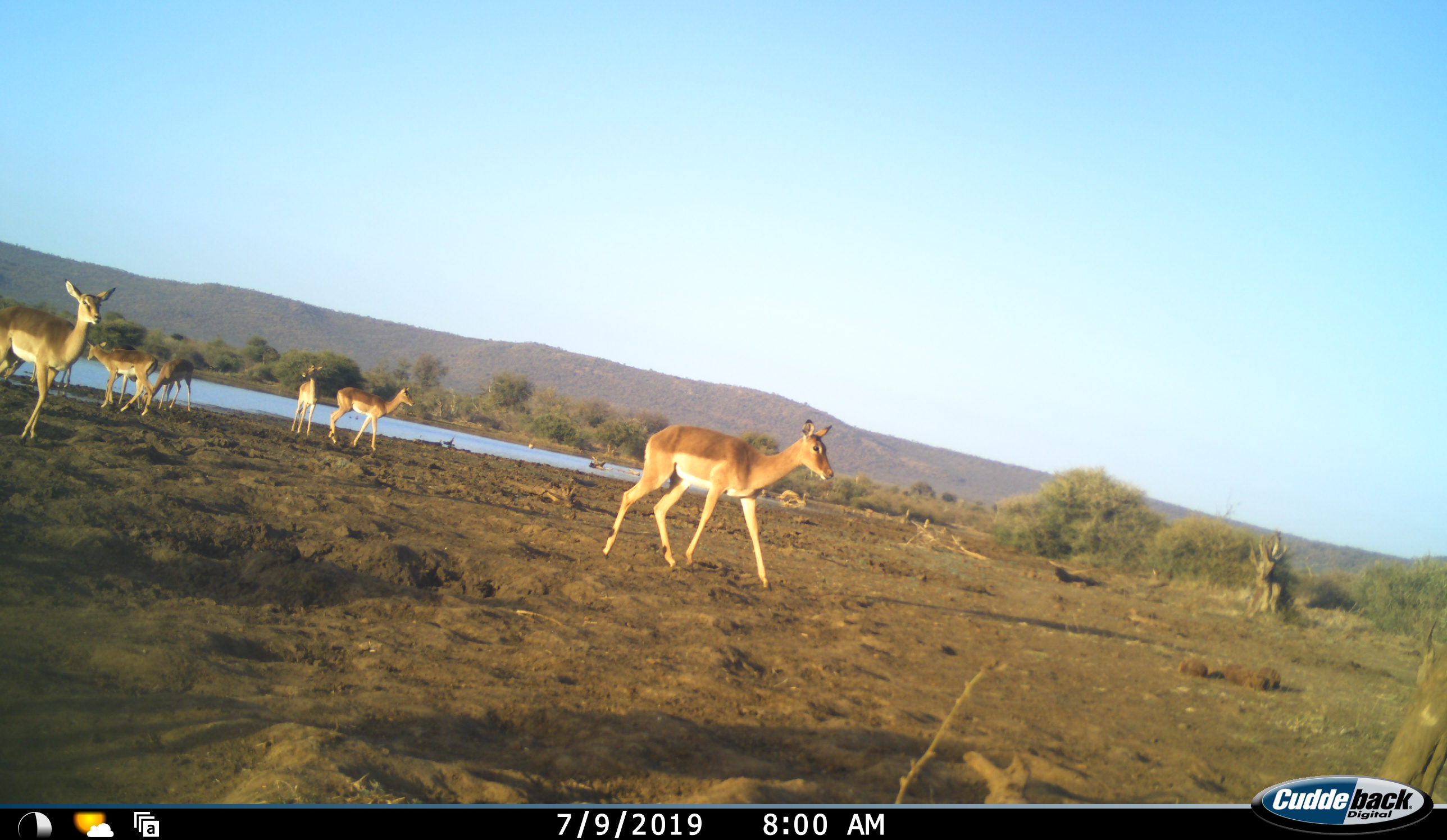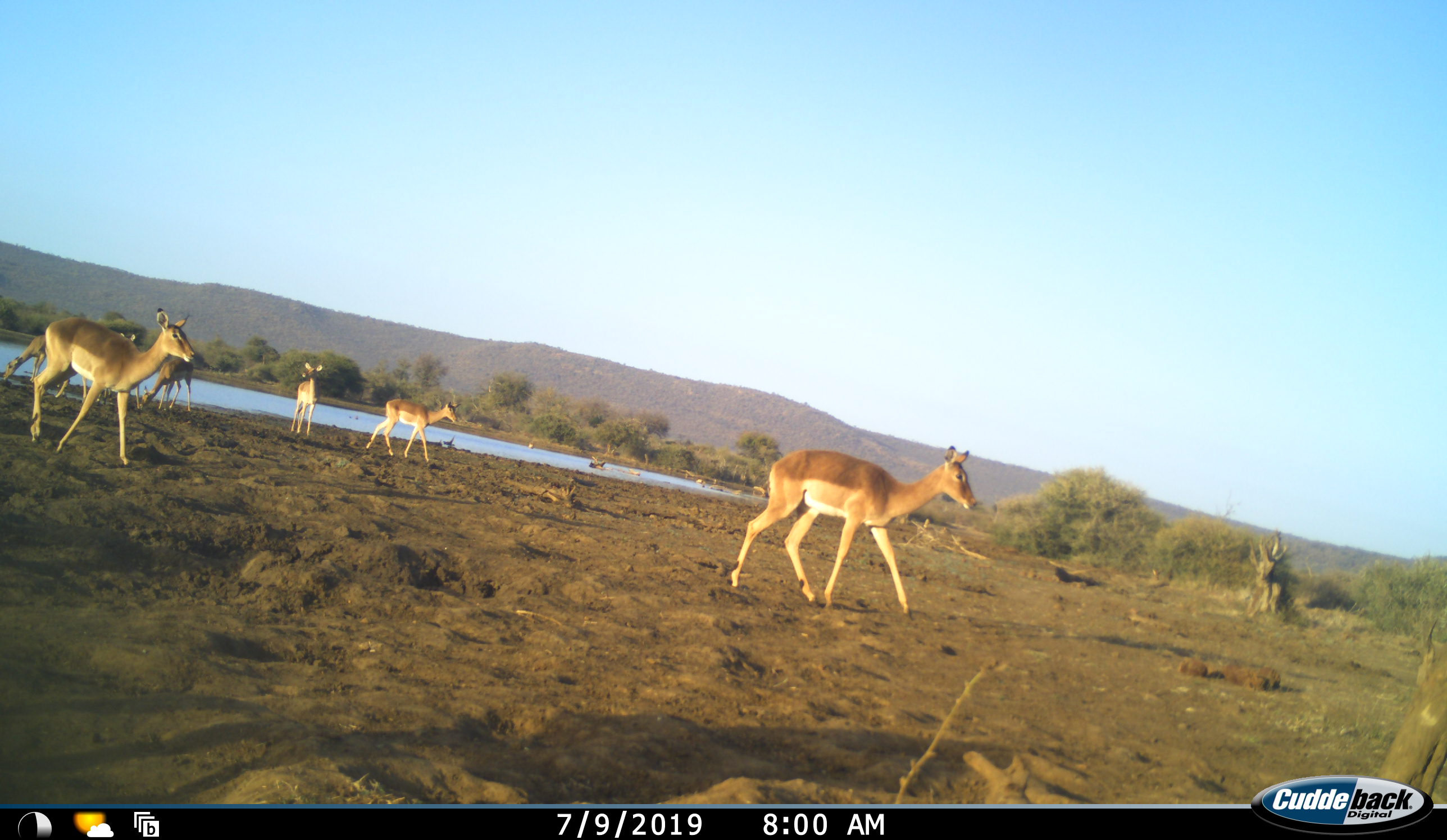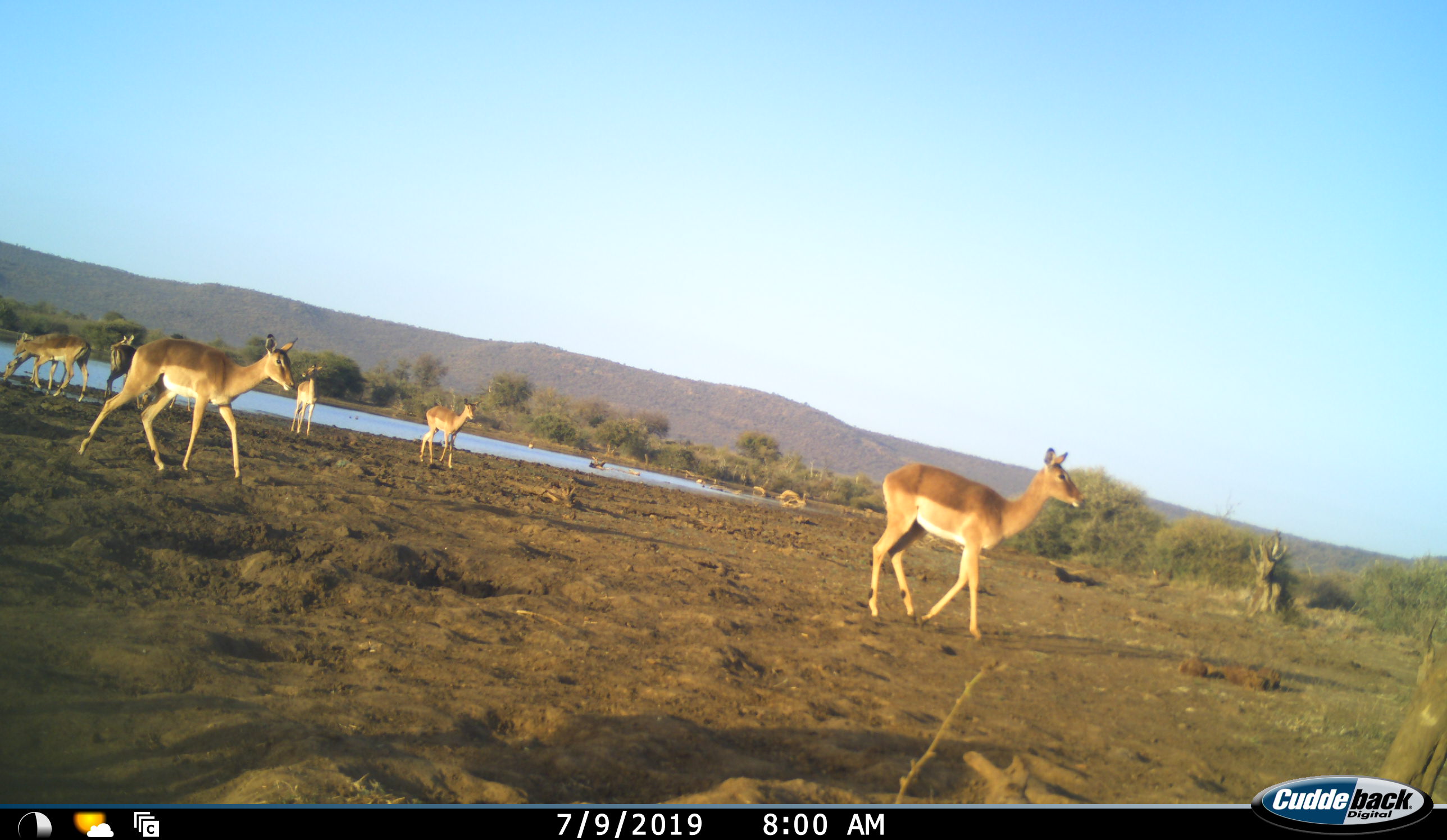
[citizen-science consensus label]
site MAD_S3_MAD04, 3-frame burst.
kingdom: Animalia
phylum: Chordata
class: Mammalia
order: Artiodactyla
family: Bovidae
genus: Aepyceros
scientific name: Aepyceros melampus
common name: impala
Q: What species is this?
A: Impala (Aepyceros melampus).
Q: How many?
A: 8.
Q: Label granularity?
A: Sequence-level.